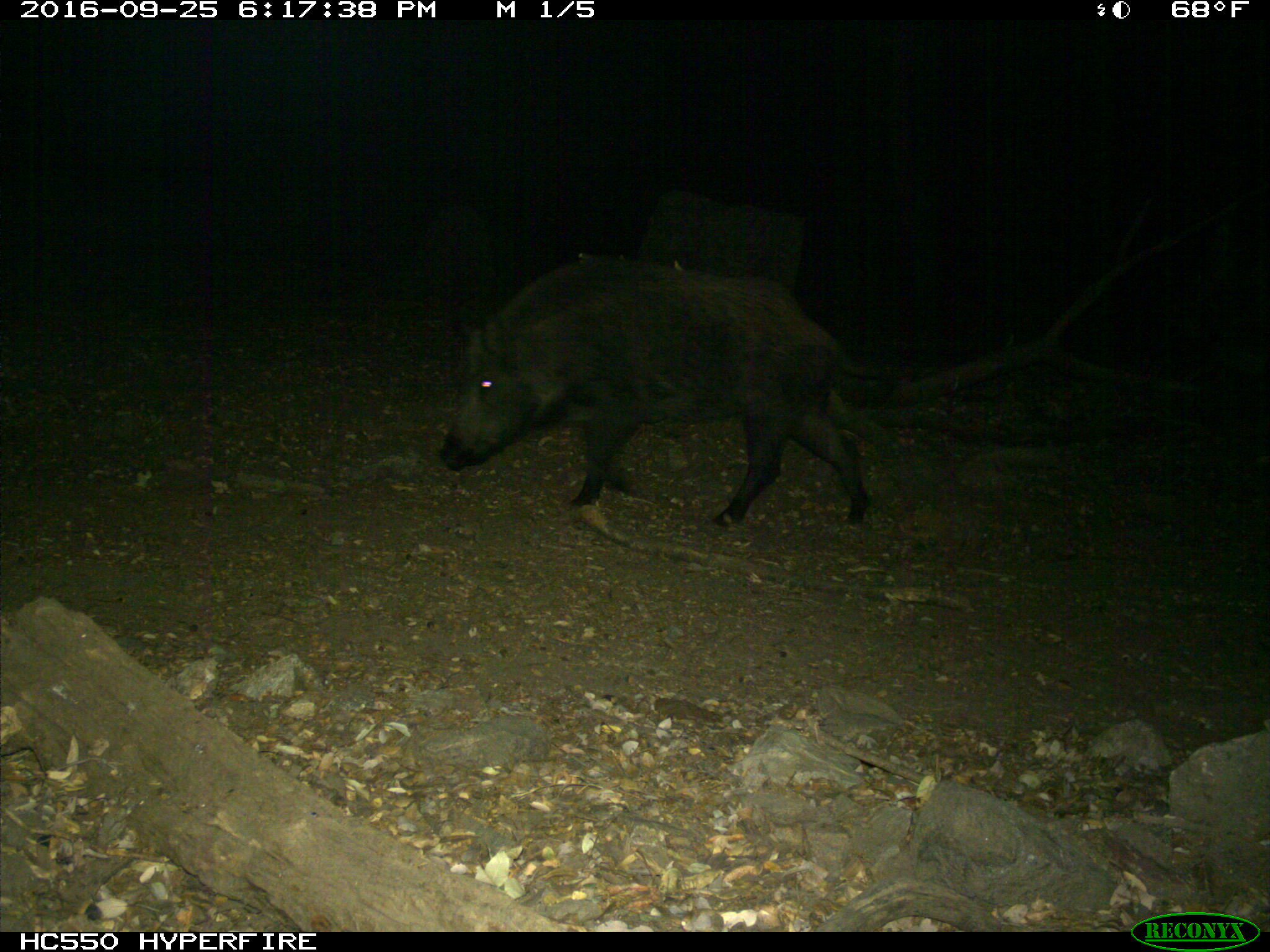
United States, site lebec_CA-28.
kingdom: Animalia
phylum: Chordata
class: Mammalia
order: Artiodactyla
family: Suidae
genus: Sus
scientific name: Sus scrofa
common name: wild boar